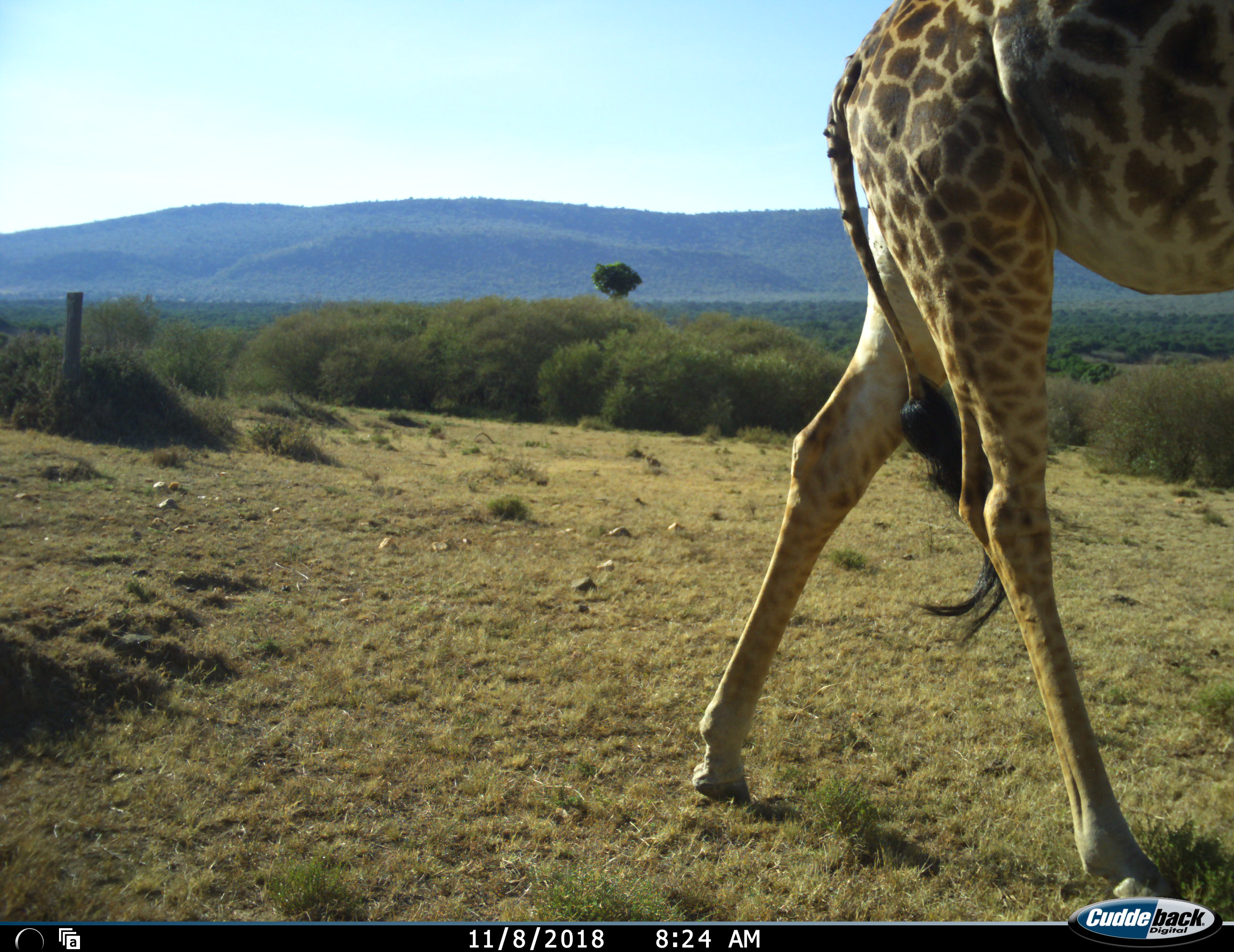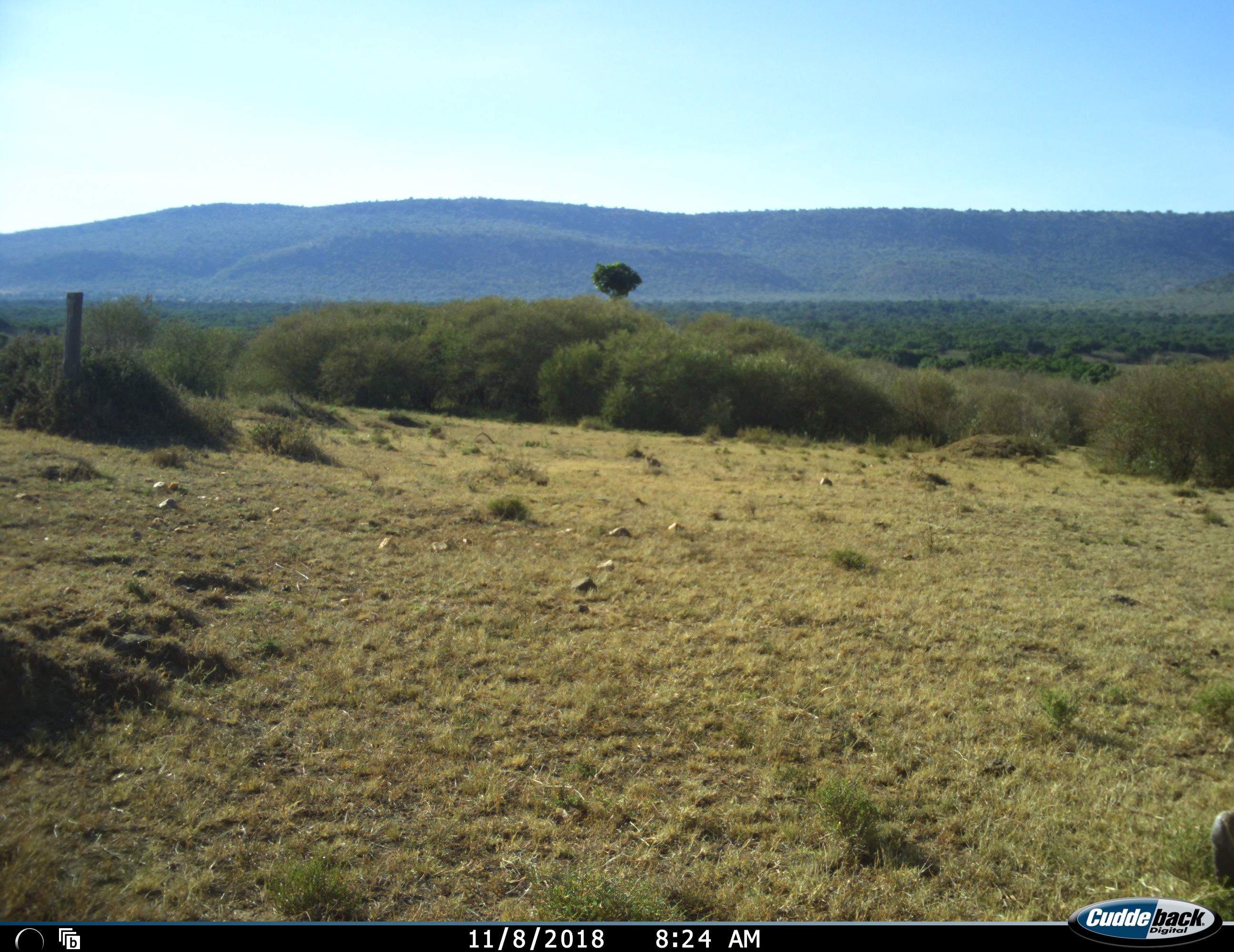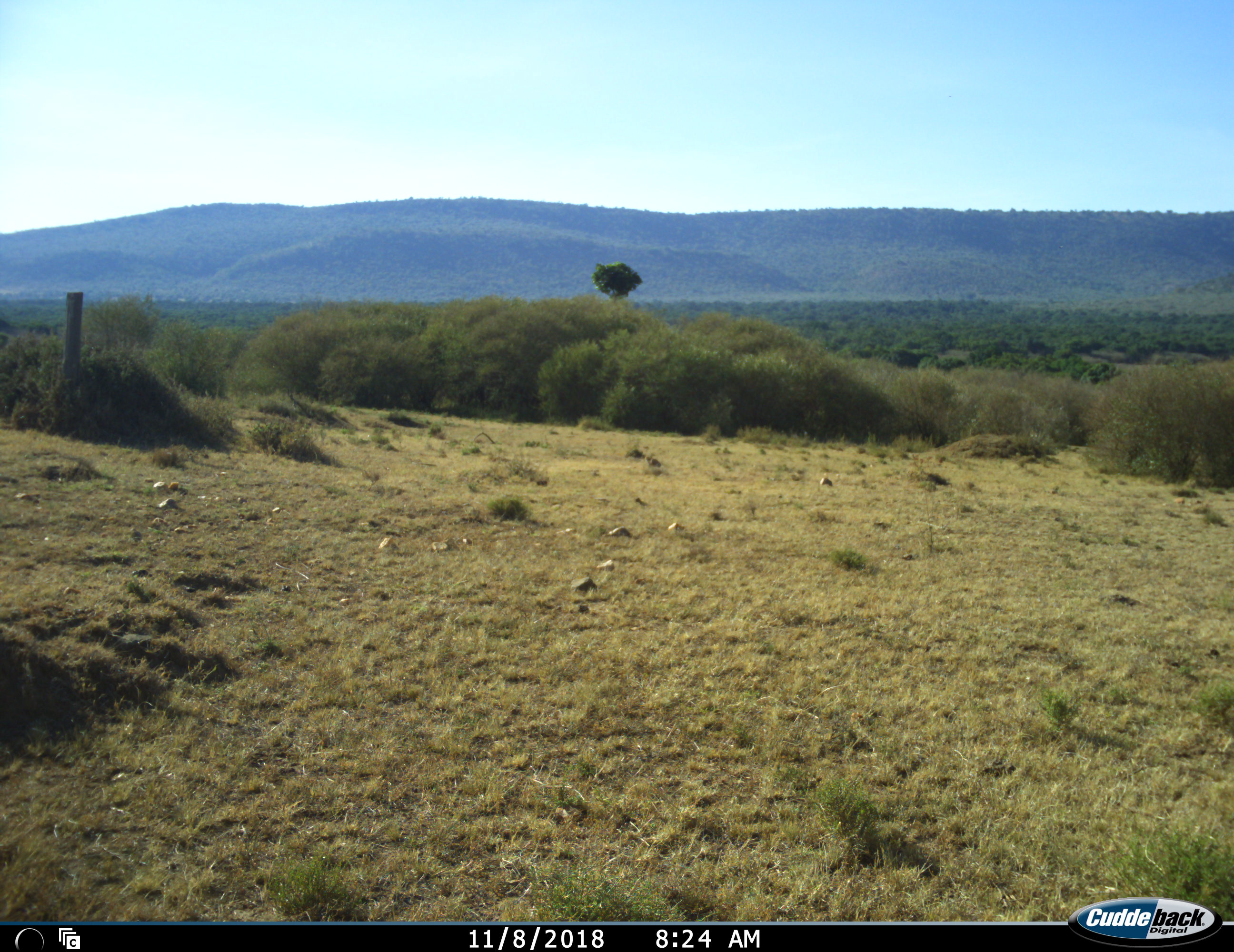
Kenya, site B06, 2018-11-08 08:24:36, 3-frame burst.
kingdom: Animalia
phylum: Chordata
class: Mammalia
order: Artiodactyla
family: Giraffidae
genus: Giraffa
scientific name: Giraffa camelopardalis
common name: giraffe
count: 1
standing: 0%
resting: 0%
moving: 100%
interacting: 0%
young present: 0%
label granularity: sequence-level